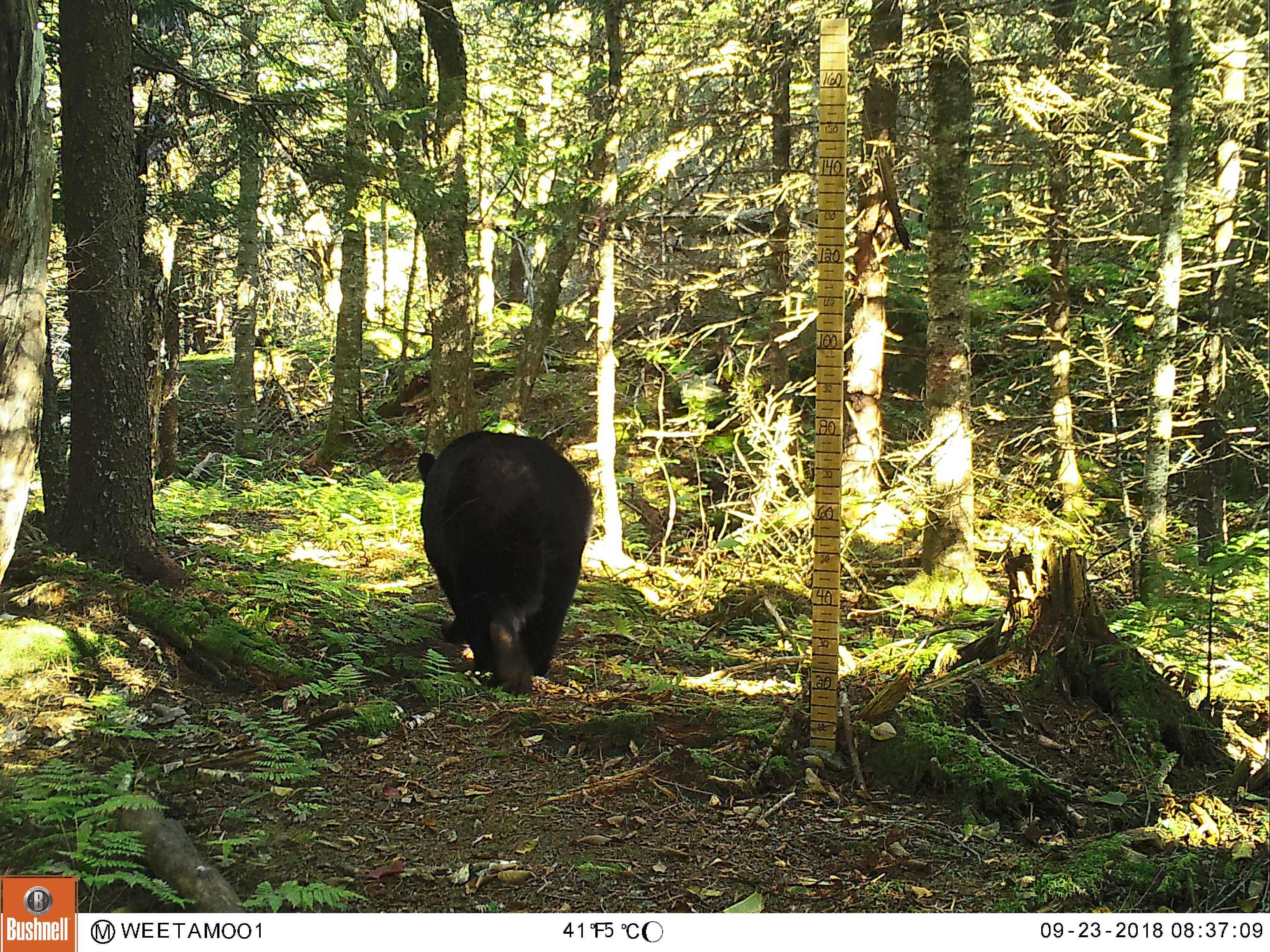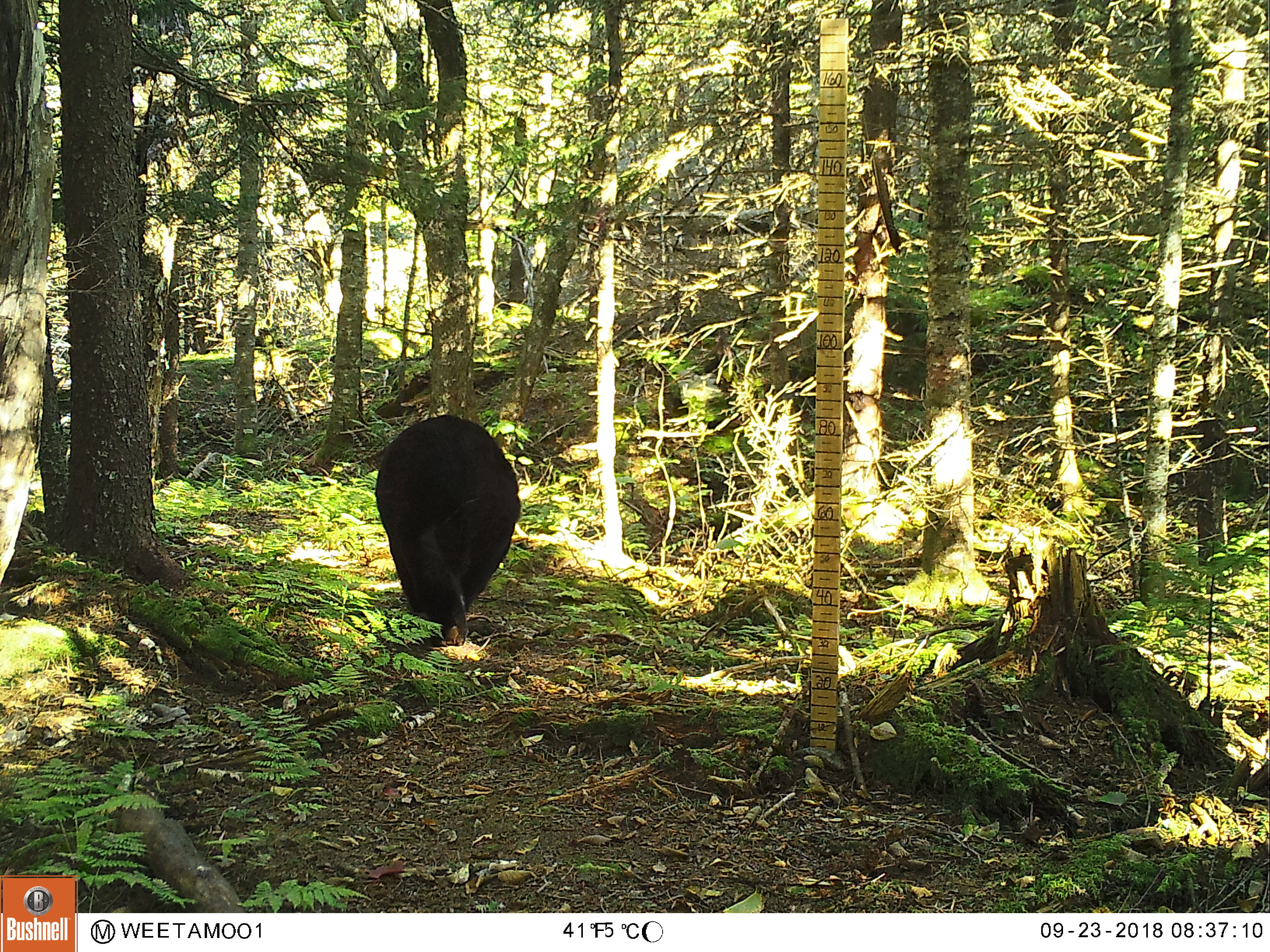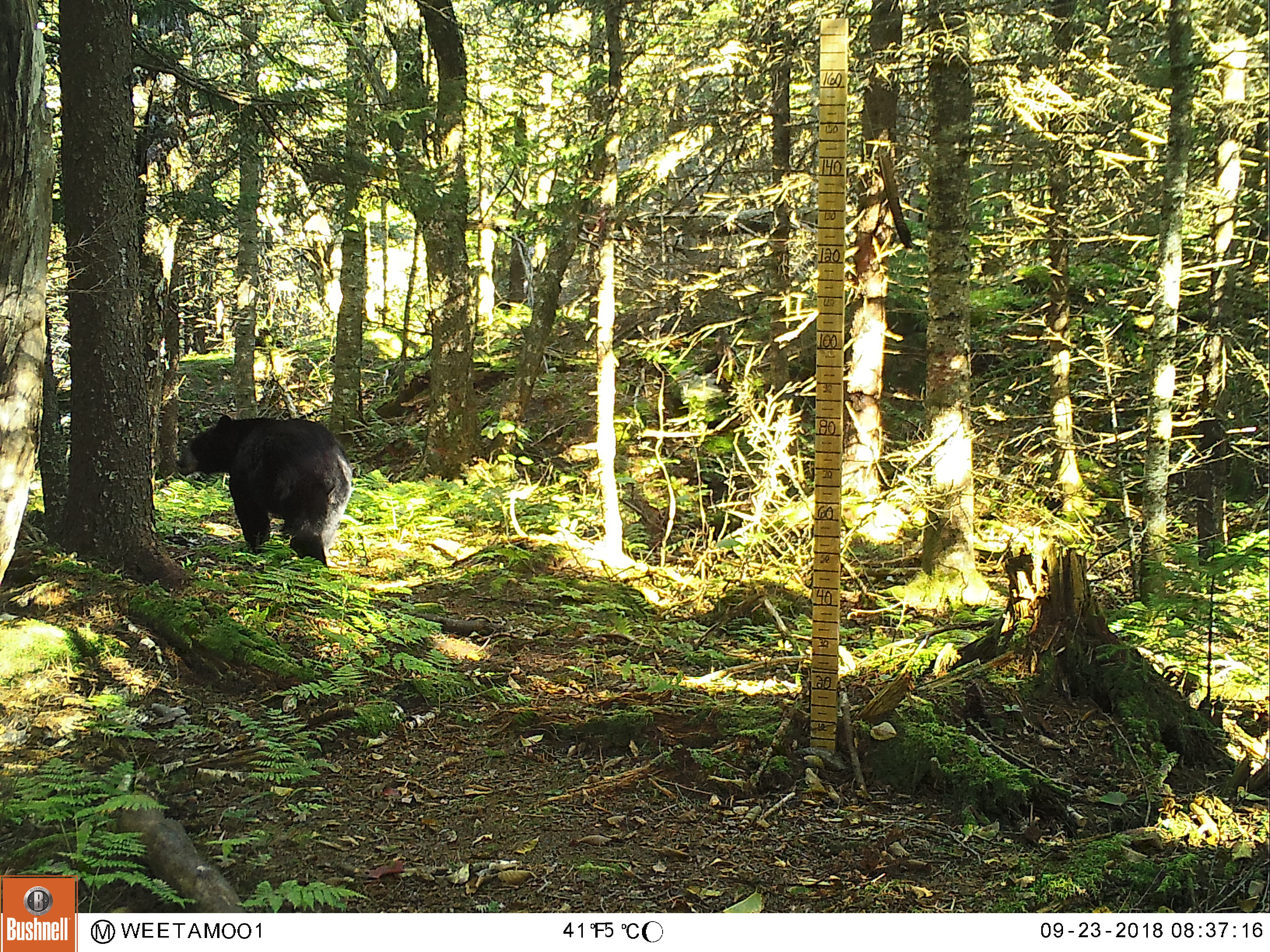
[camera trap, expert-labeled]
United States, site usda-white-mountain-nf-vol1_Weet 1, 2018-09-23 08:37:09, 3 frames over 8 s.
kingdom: Animalia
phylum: Chordata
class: Mammalia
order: Carnivora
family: Ursidae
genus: Ursus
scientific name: Ursus americanus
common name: black bear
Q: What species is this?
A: Black bear (Ursus americanus).